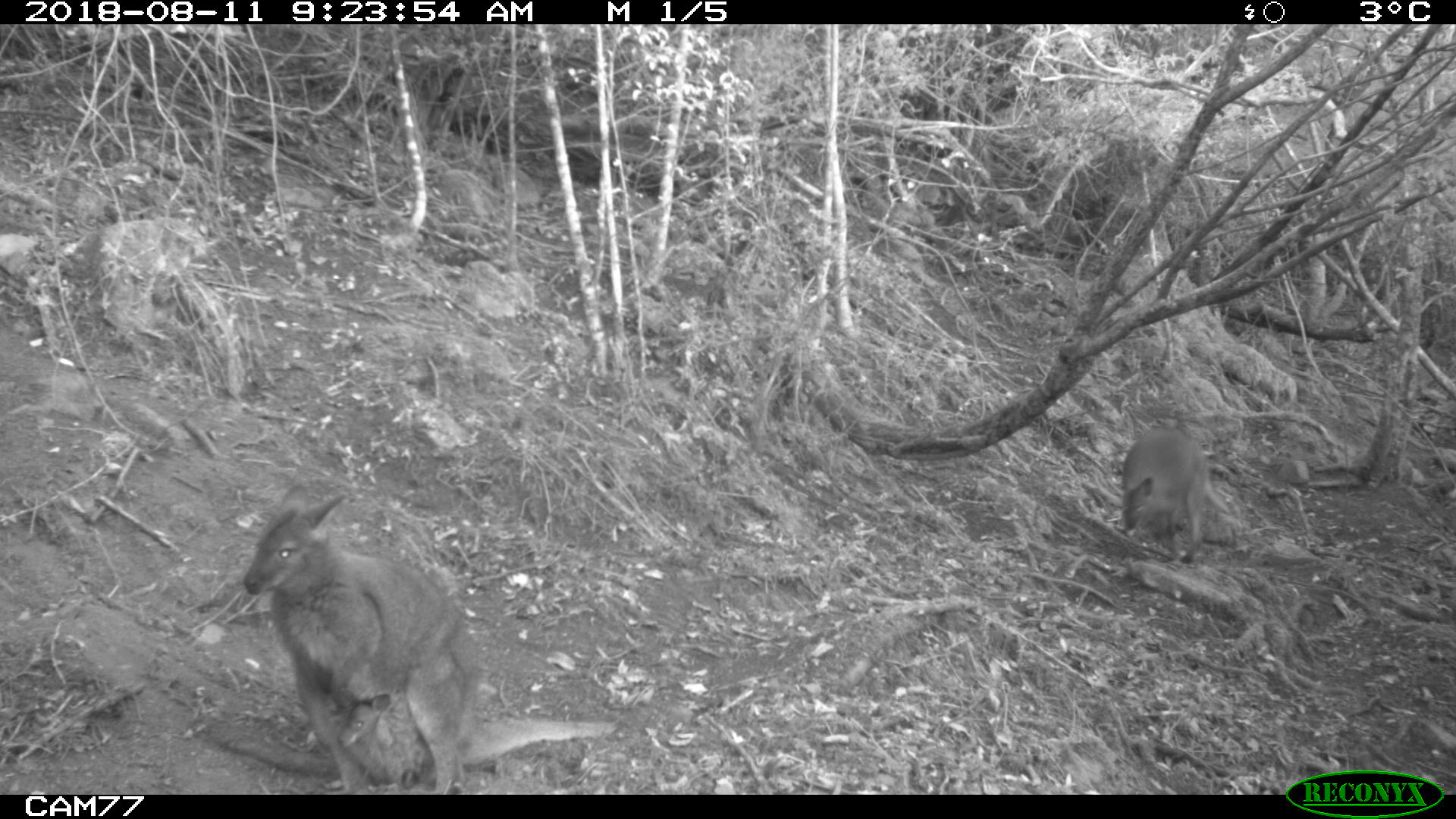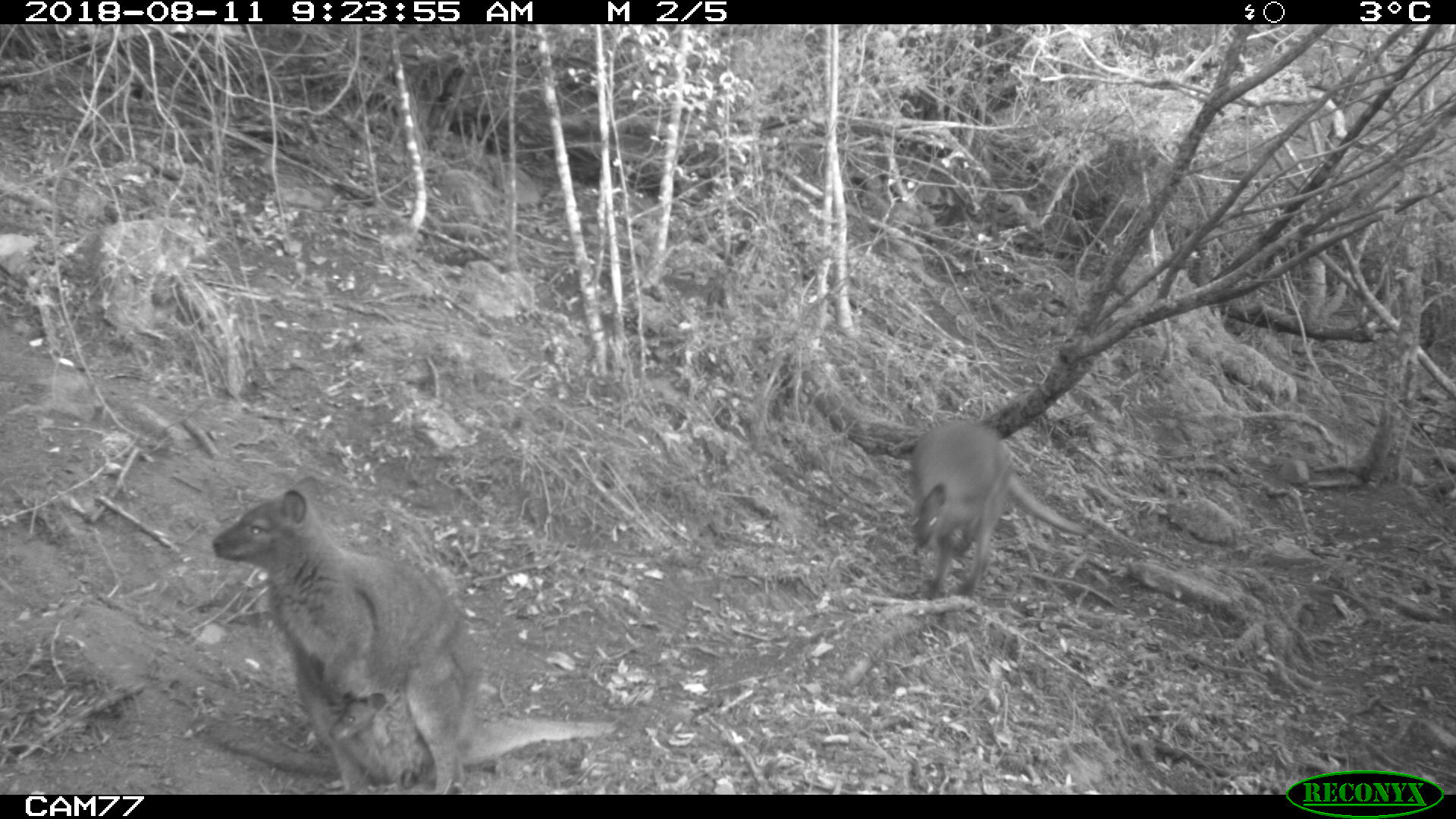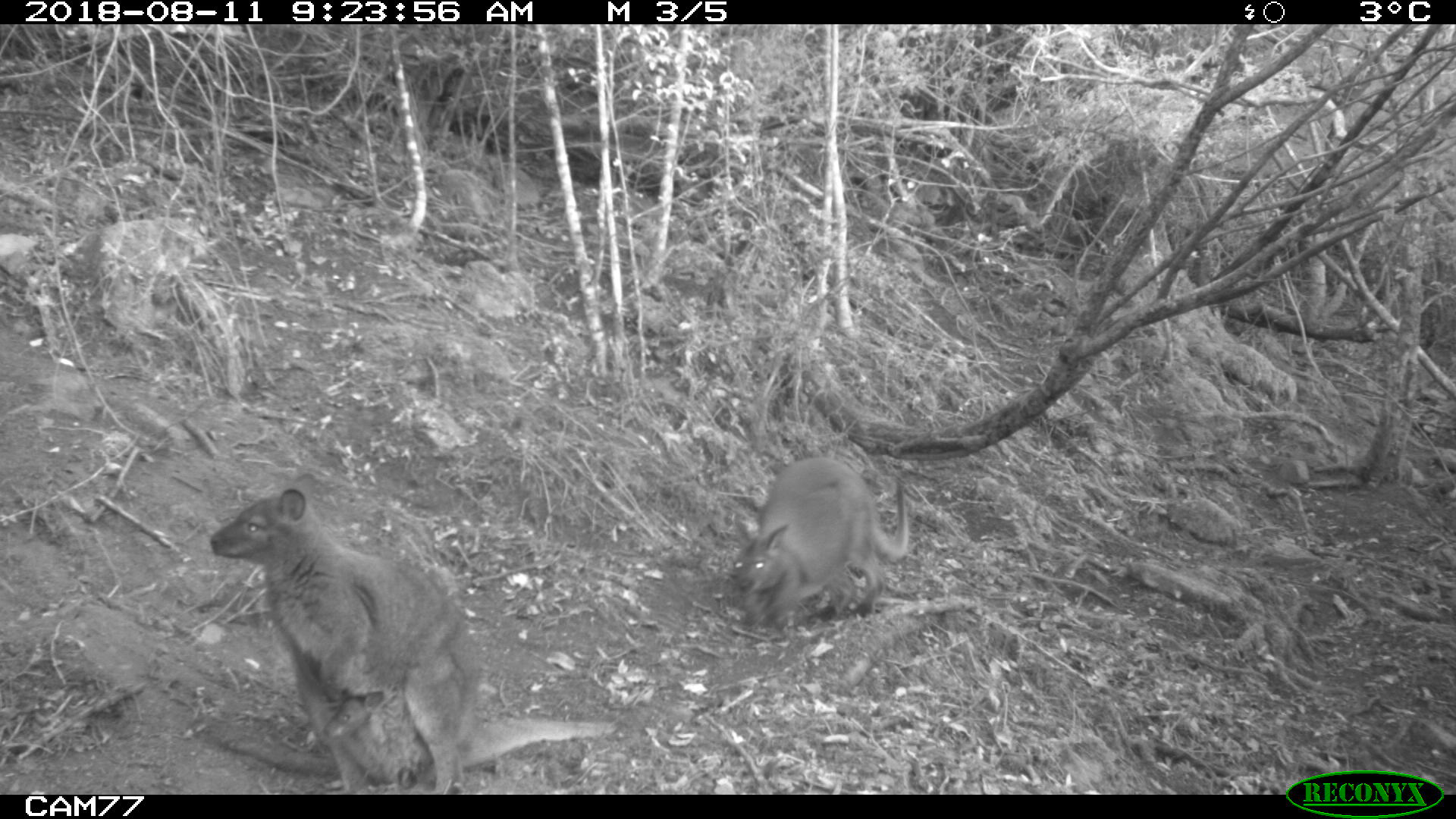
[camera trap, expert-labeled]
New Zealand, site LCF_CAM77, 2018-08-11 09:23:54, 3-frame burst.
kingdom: Animalia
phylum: Chordata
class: Mammalia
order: Diprotodontia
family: Macropodidae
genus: Notamacropus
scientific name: Notamacropus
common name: wallaby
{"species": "wallaby (Notamacropus)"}